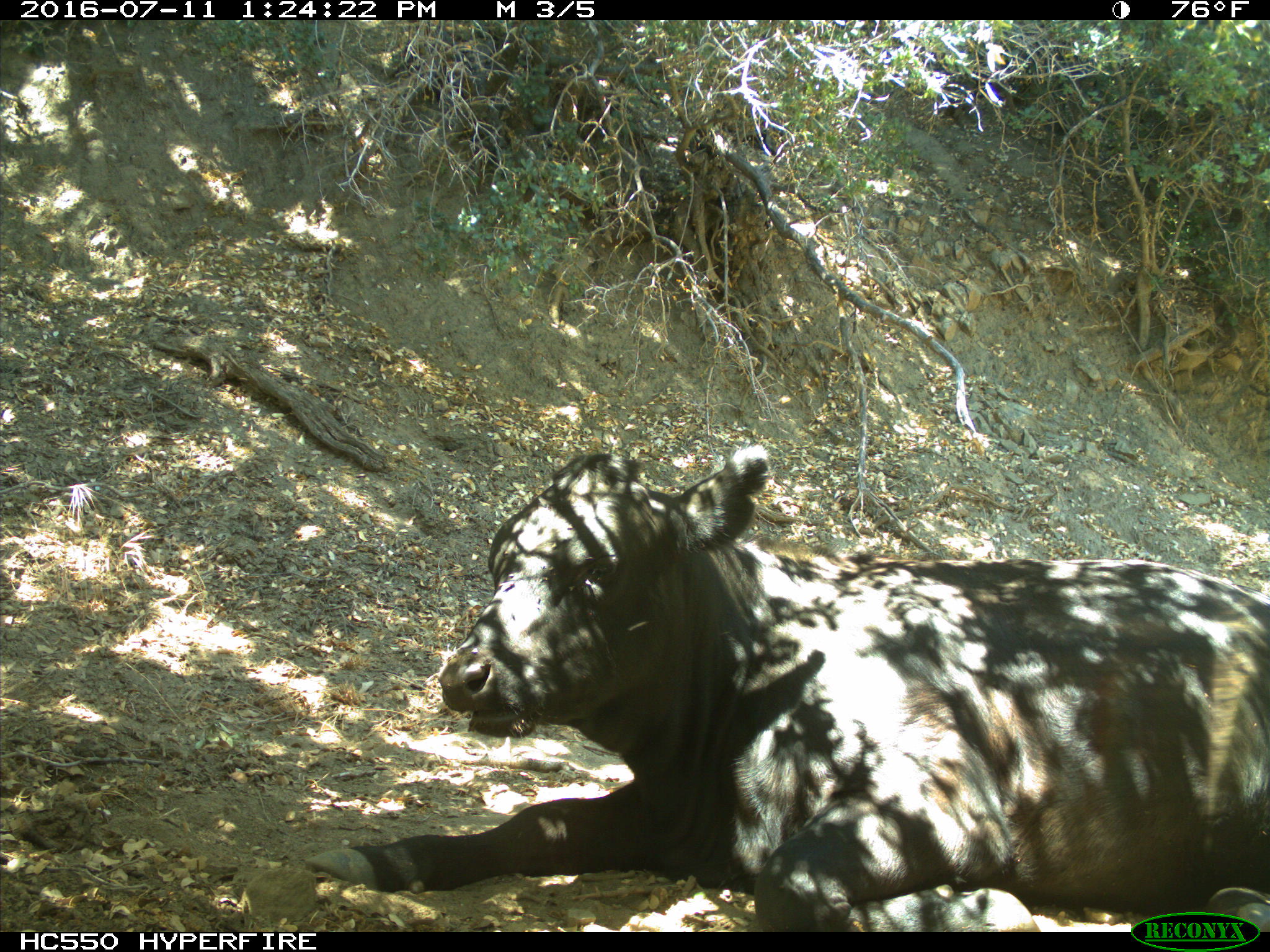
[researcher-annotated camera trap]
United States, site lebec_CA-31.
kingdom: Animalia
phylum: Chordata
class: Mammalia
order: Artiodactyla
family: Bovidae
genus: Bos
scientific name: Bos taurus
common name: domestic cow